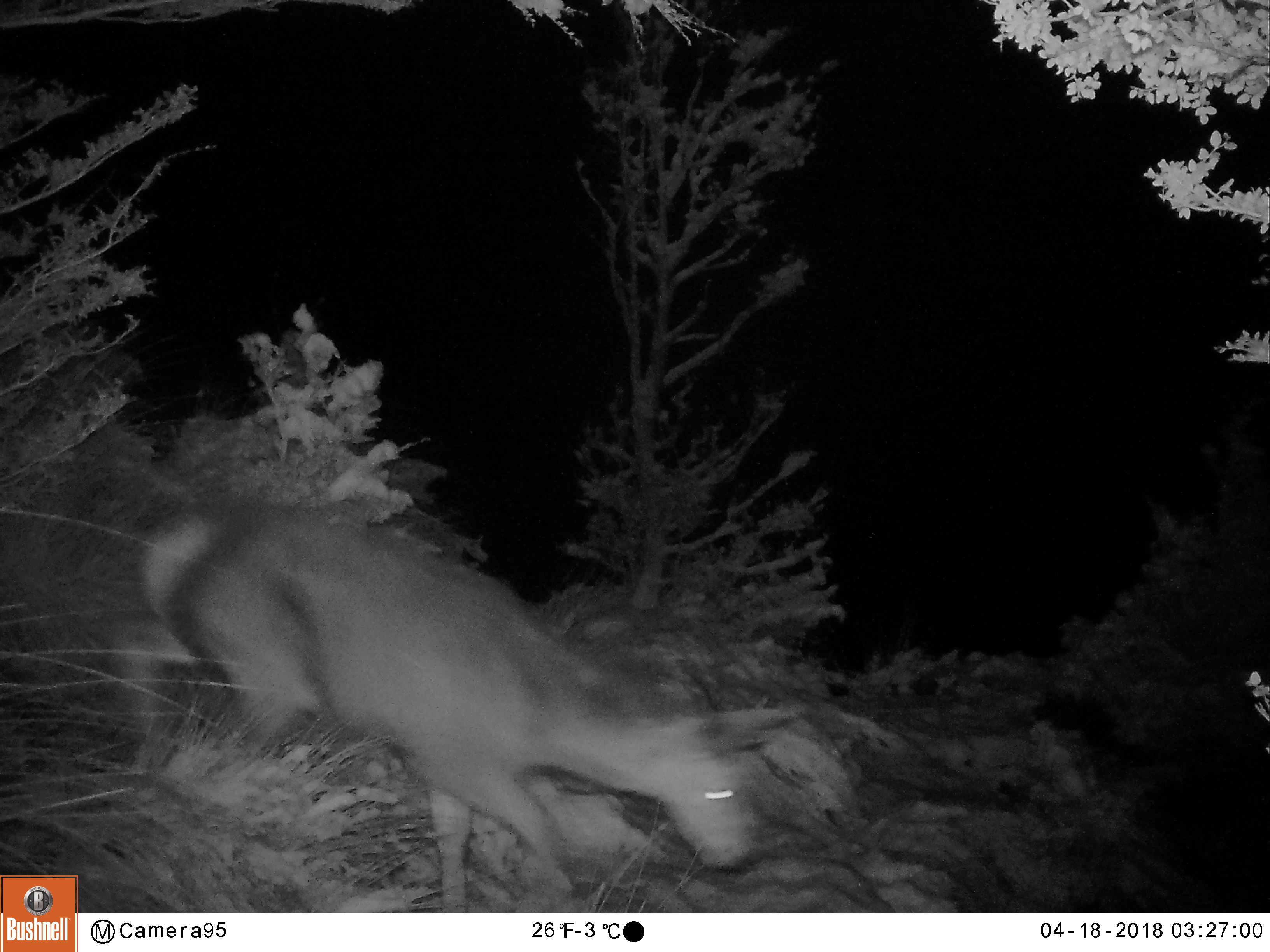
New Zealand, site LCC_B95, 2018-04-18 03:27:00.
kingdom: Animalia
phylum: Chordata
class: Mammalia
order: Artiodactyla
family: Cervidae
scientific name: Cervidae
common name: deer